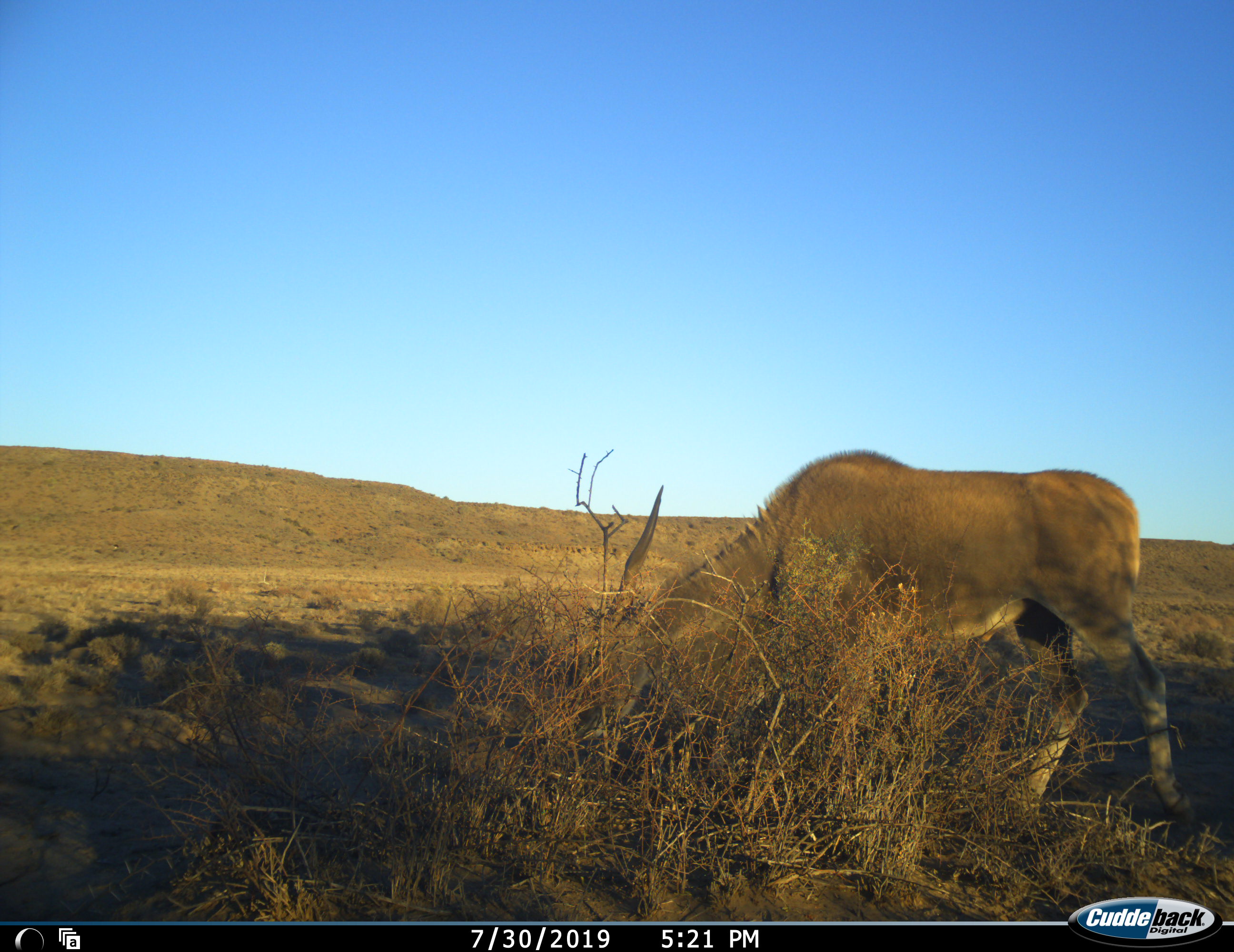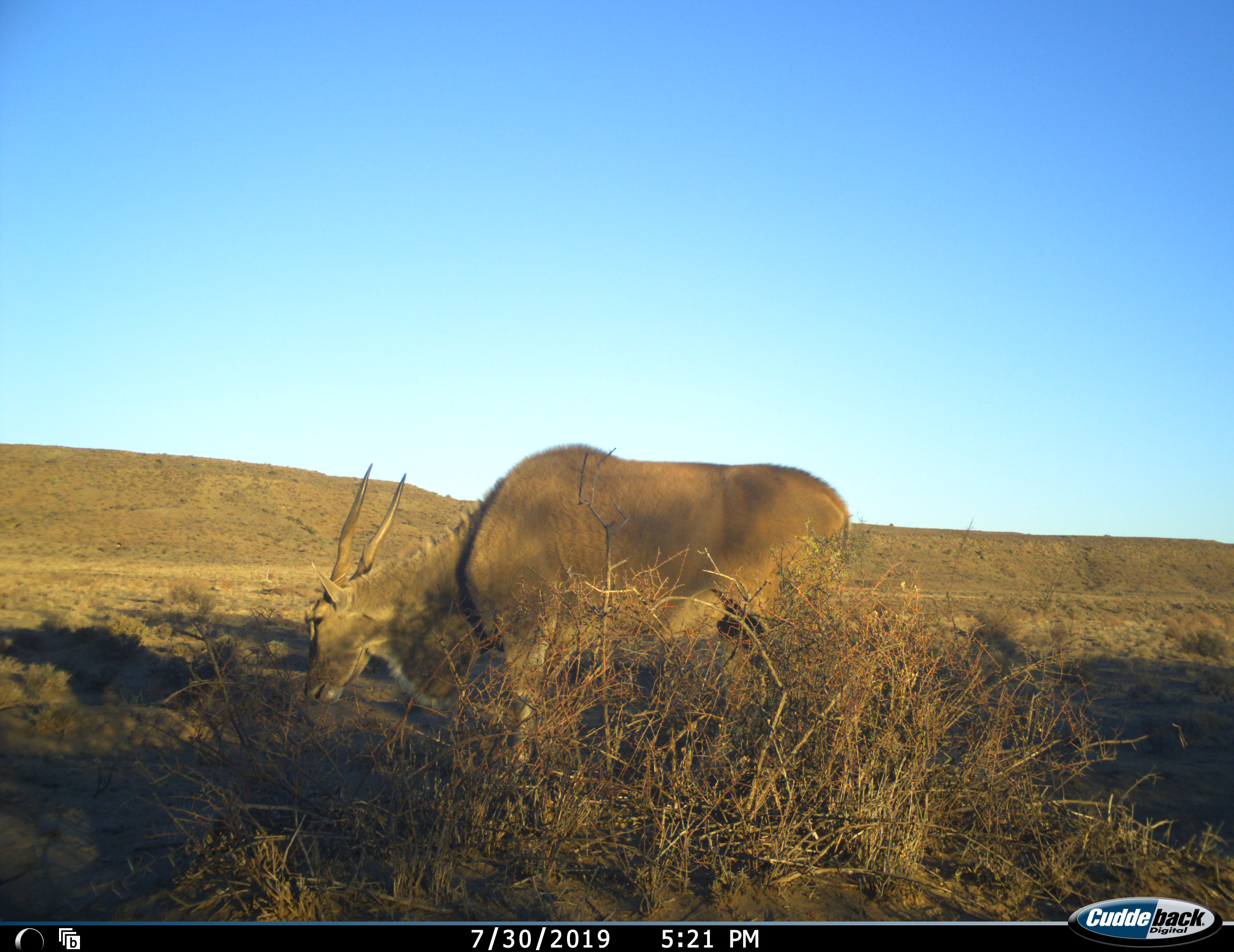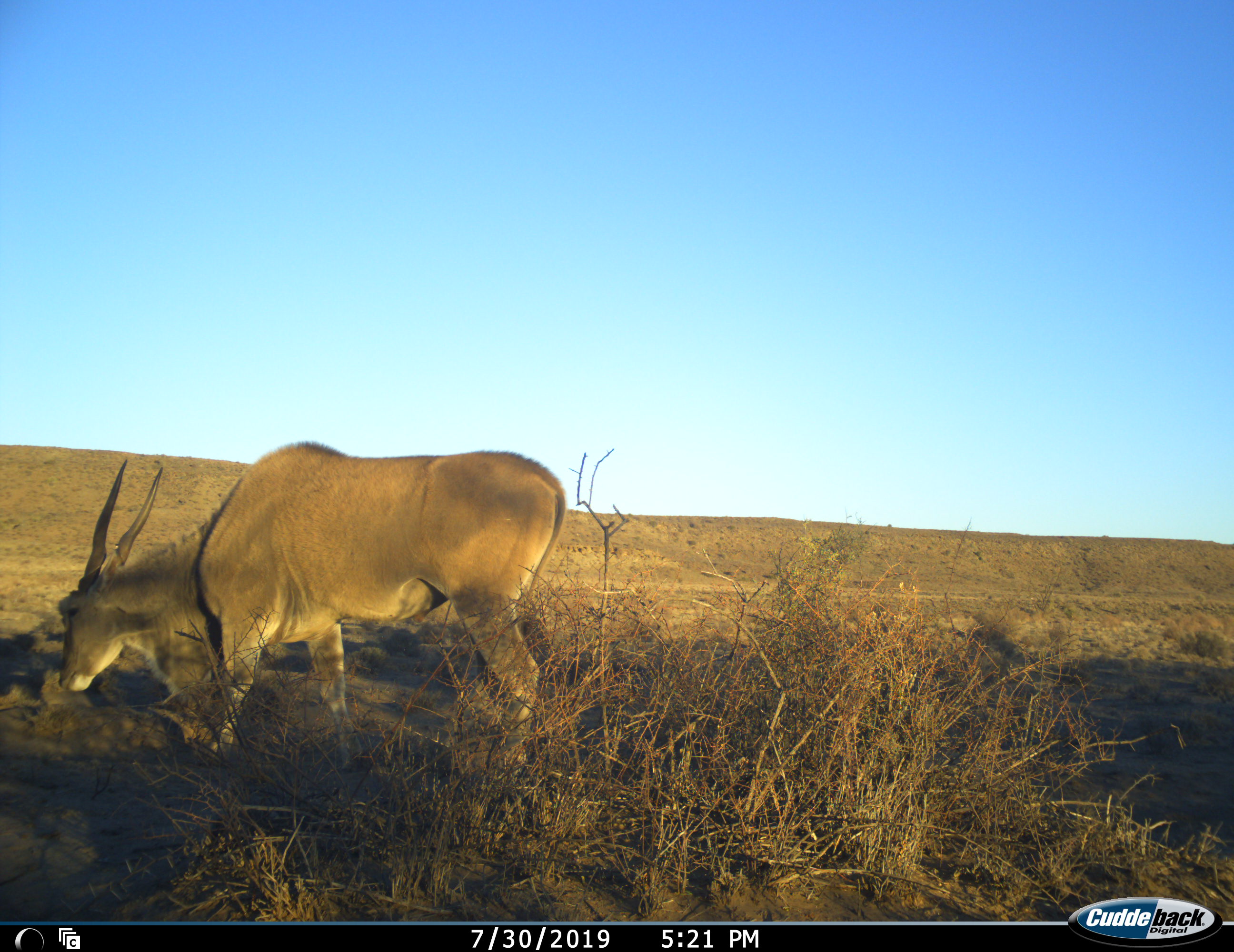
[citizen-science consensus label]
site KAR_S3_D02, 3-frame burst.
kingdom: Animalia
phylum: Chordata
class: Mammalia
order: Artiodactyla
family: Bovidae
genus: Tragelaphus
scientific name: Tragelaphus oryx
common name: eland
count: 1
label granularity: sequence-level